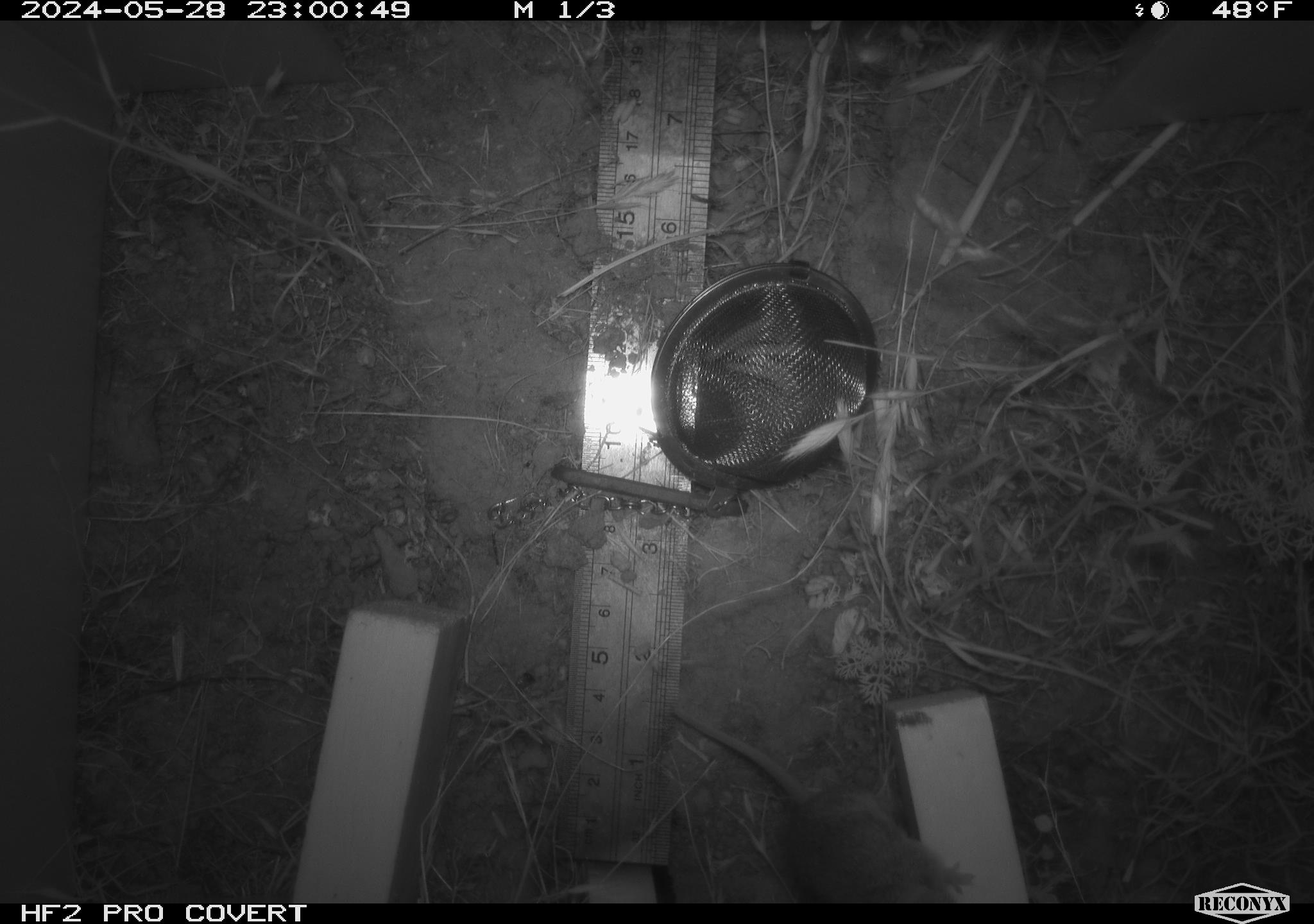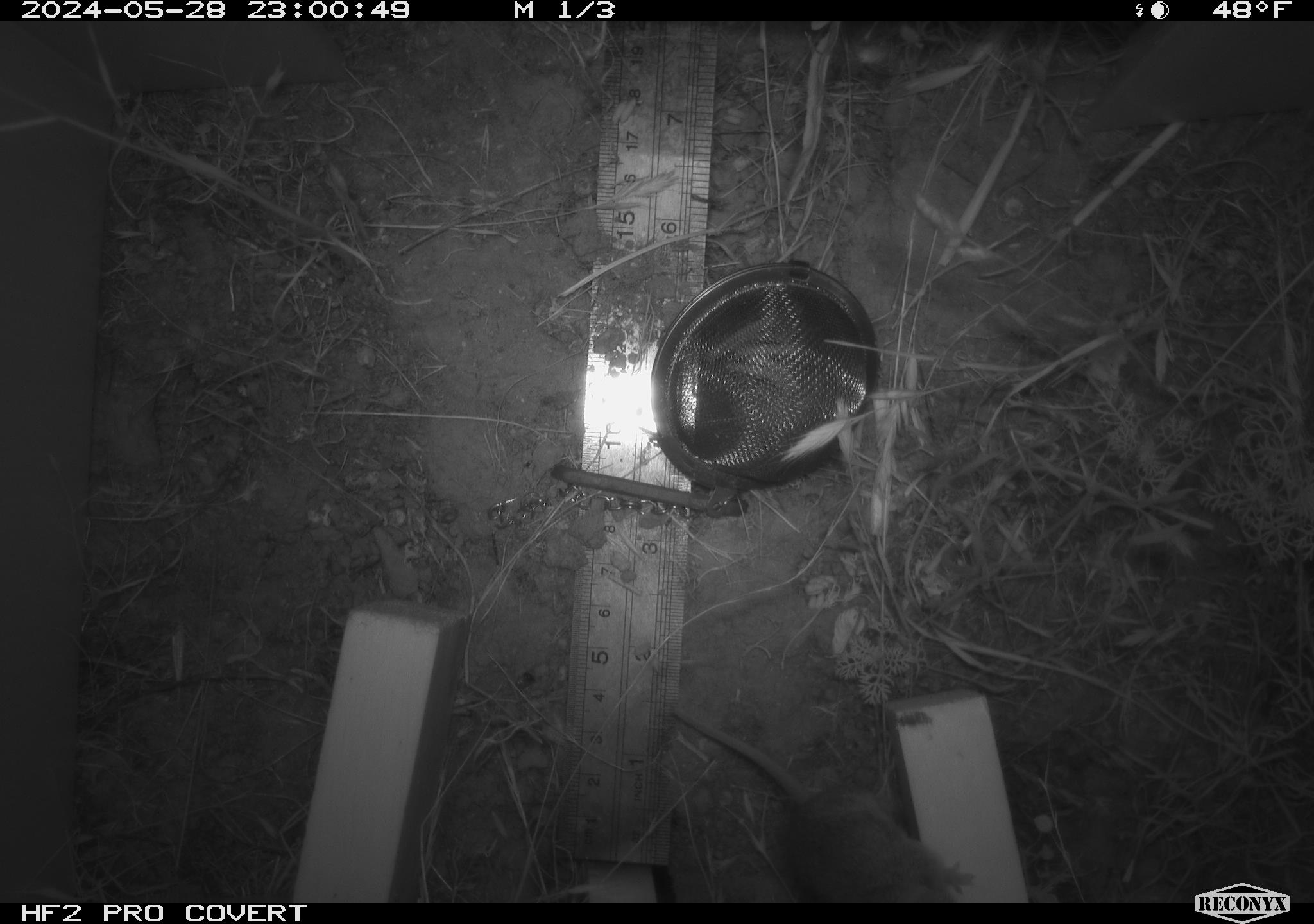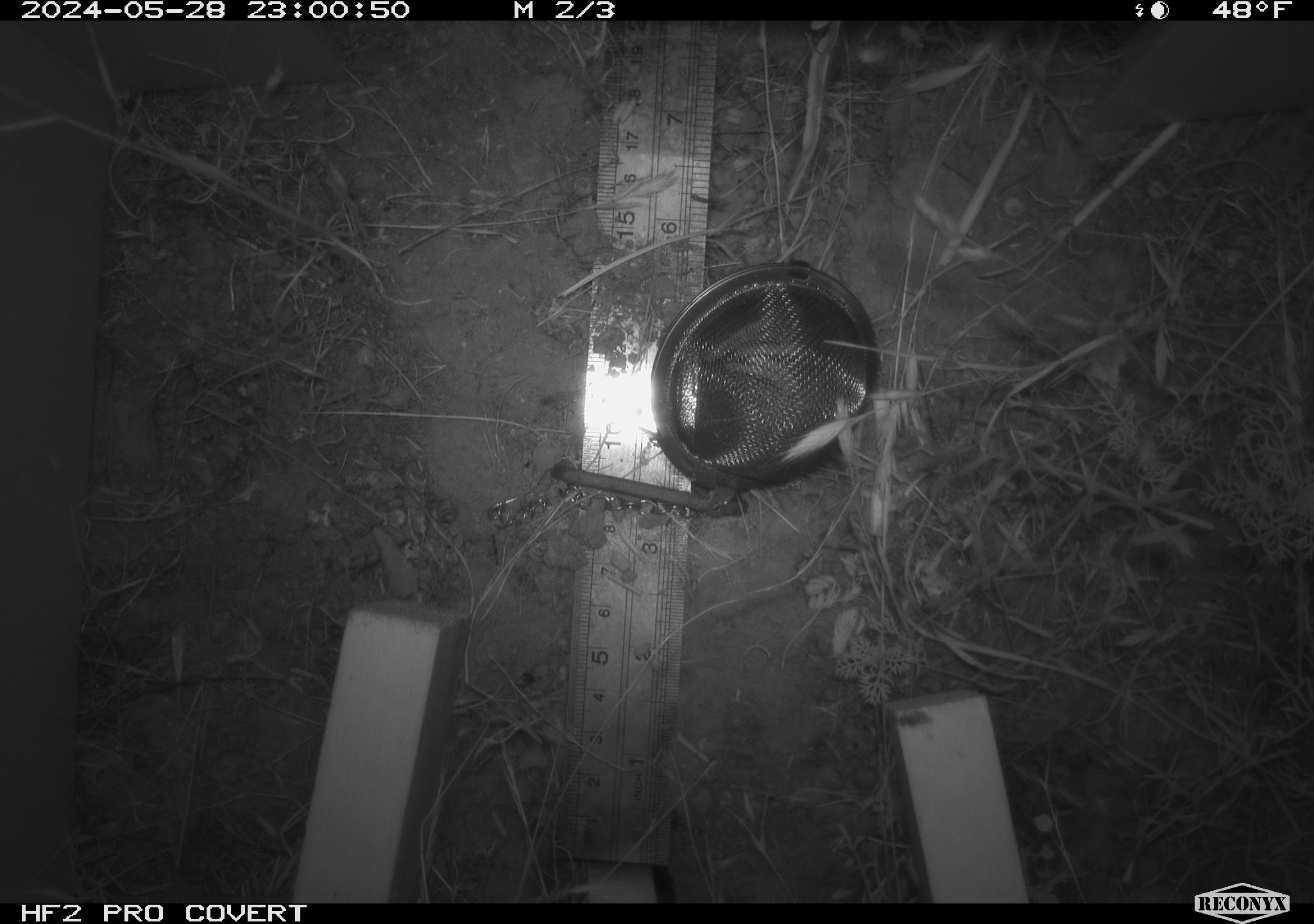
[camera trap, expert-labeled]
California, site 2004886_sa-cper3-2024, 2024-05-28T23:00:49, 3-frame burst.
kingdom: Animalia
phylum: Chordata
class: Mammalia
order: Rodentia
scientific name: Rodentia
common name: rodent